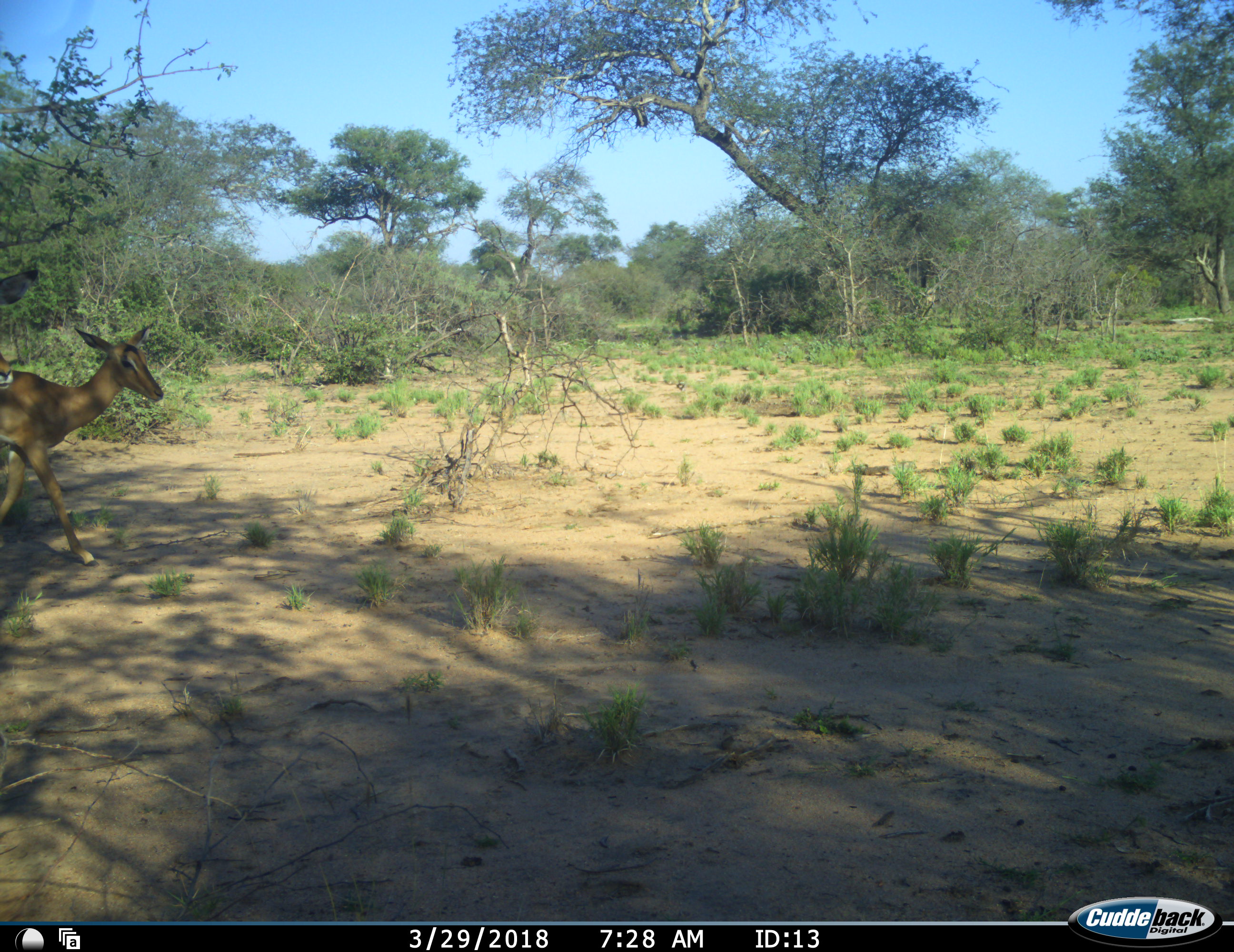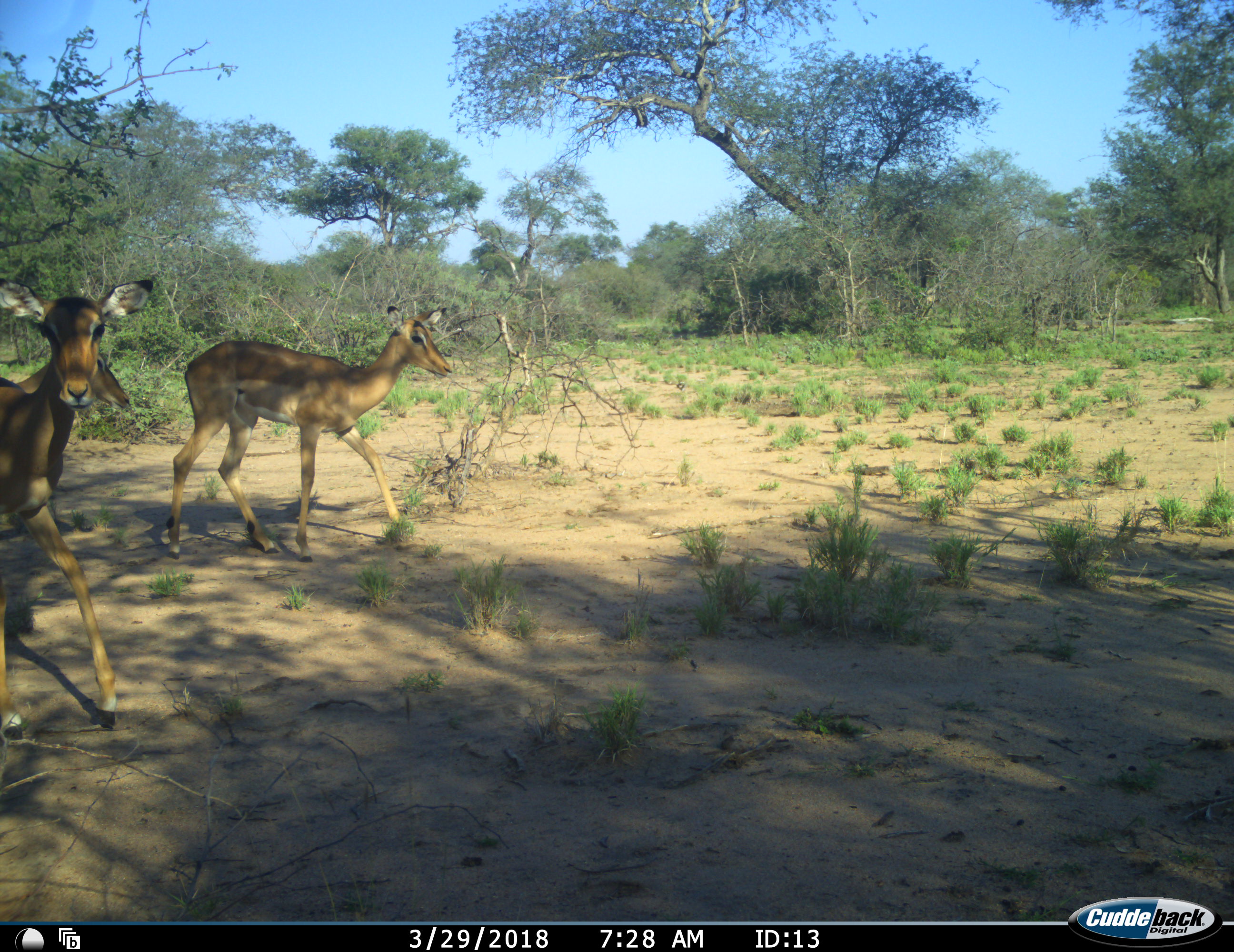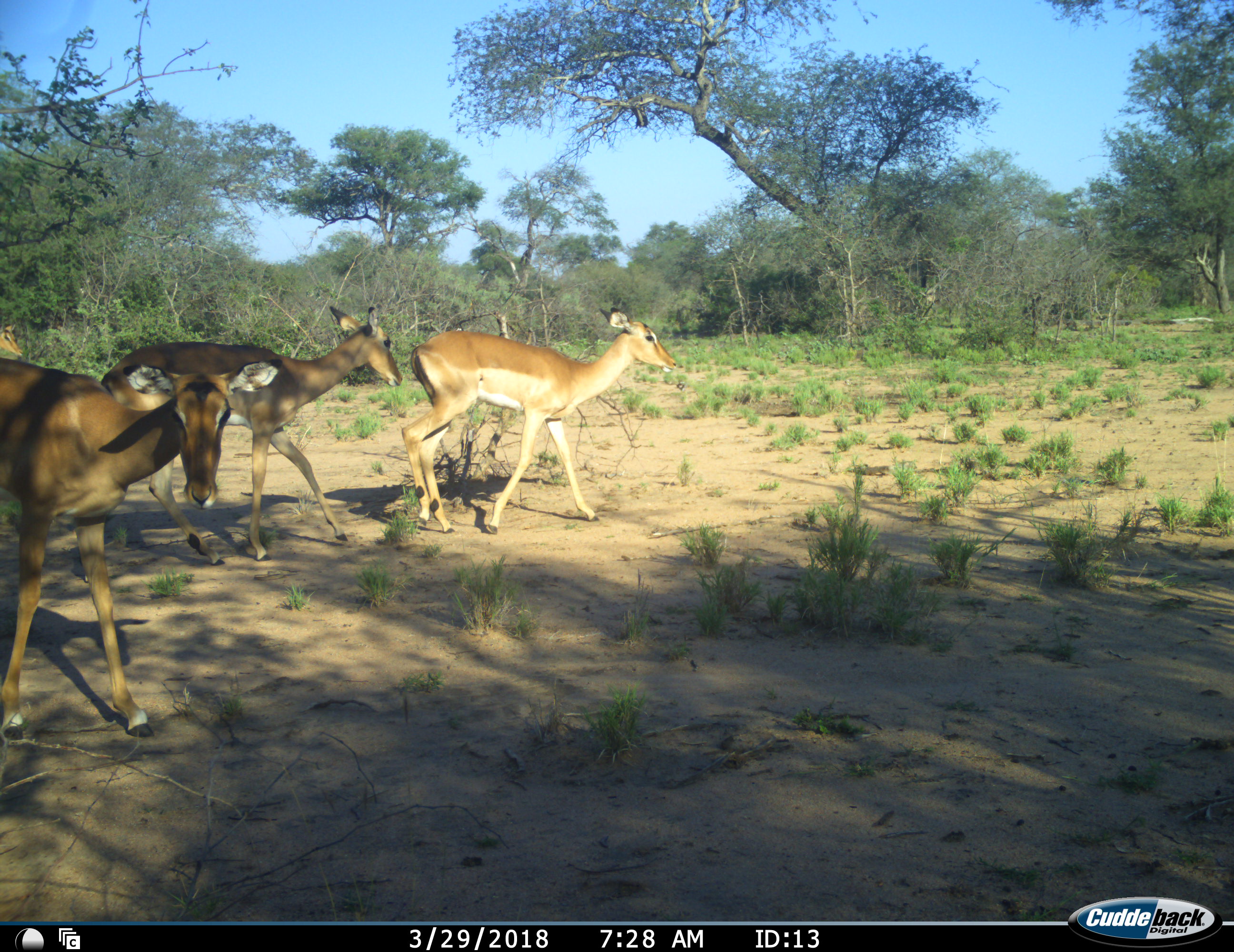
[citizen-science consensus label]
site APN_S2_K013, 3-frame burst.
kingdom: Animalia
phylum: Chordata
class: Mammalia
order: Artiodactyla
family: Bovidae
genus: Aepyceros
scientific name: Aepyceros melampus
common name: impala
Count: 3.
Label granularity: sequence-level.